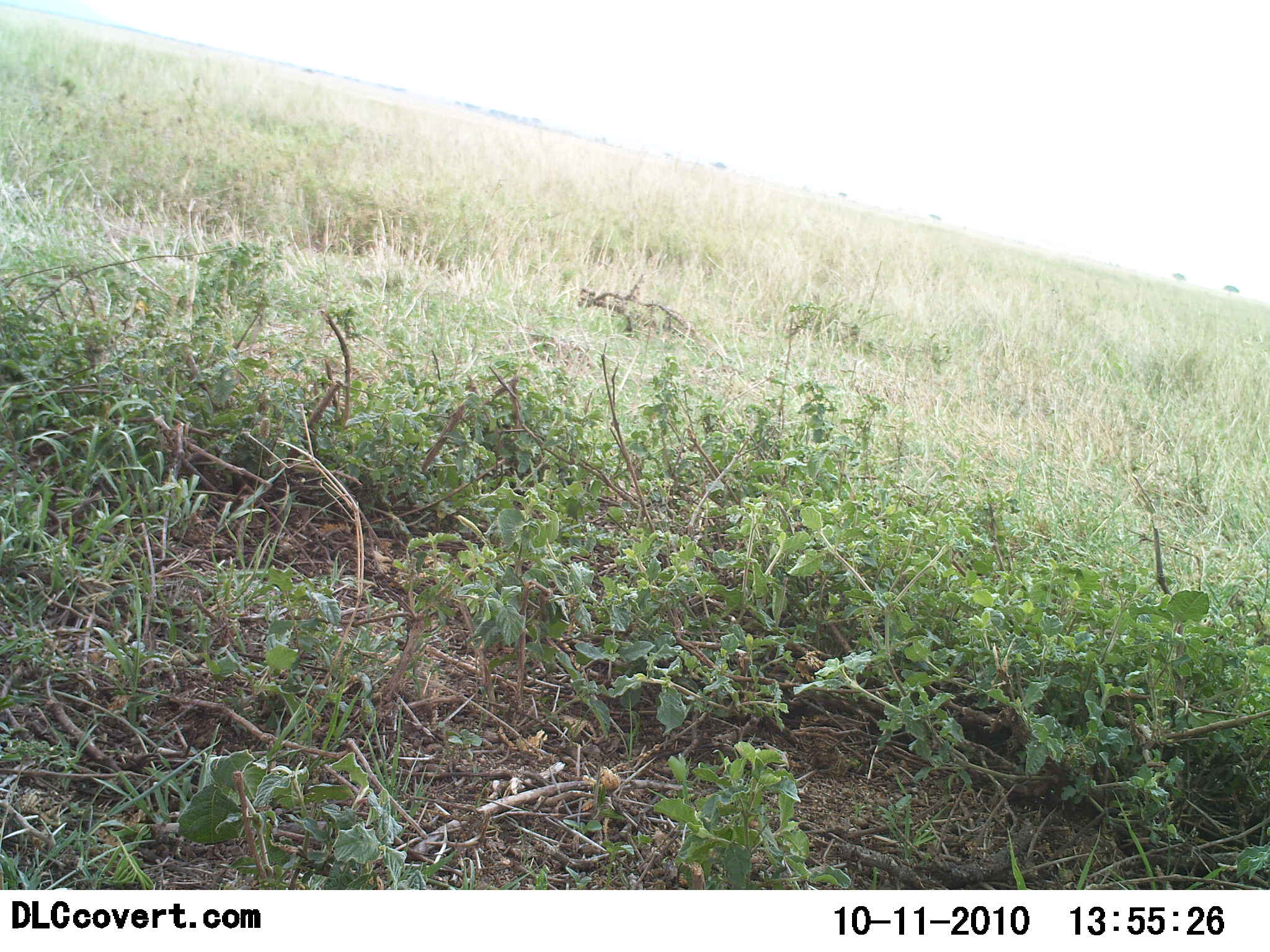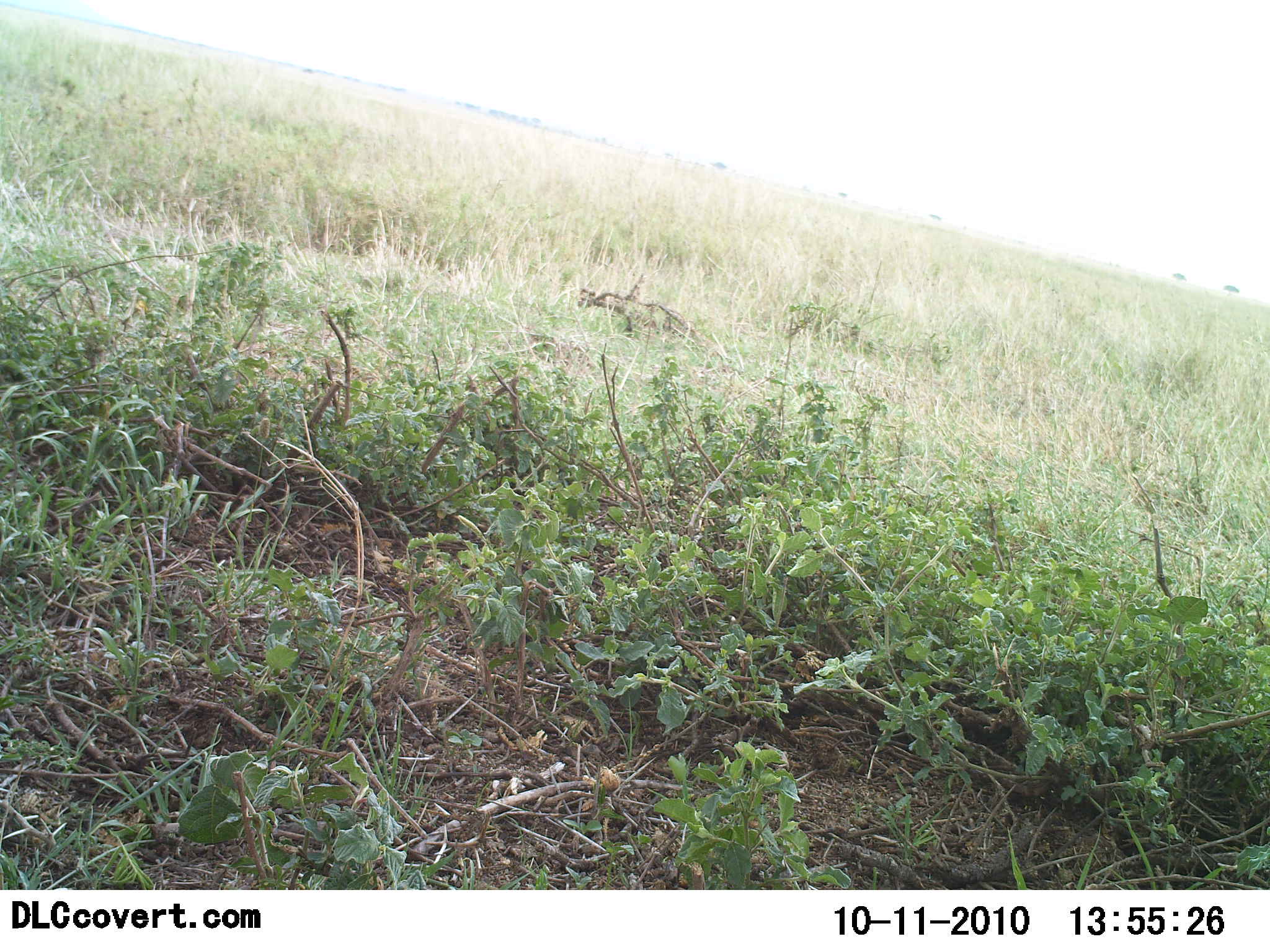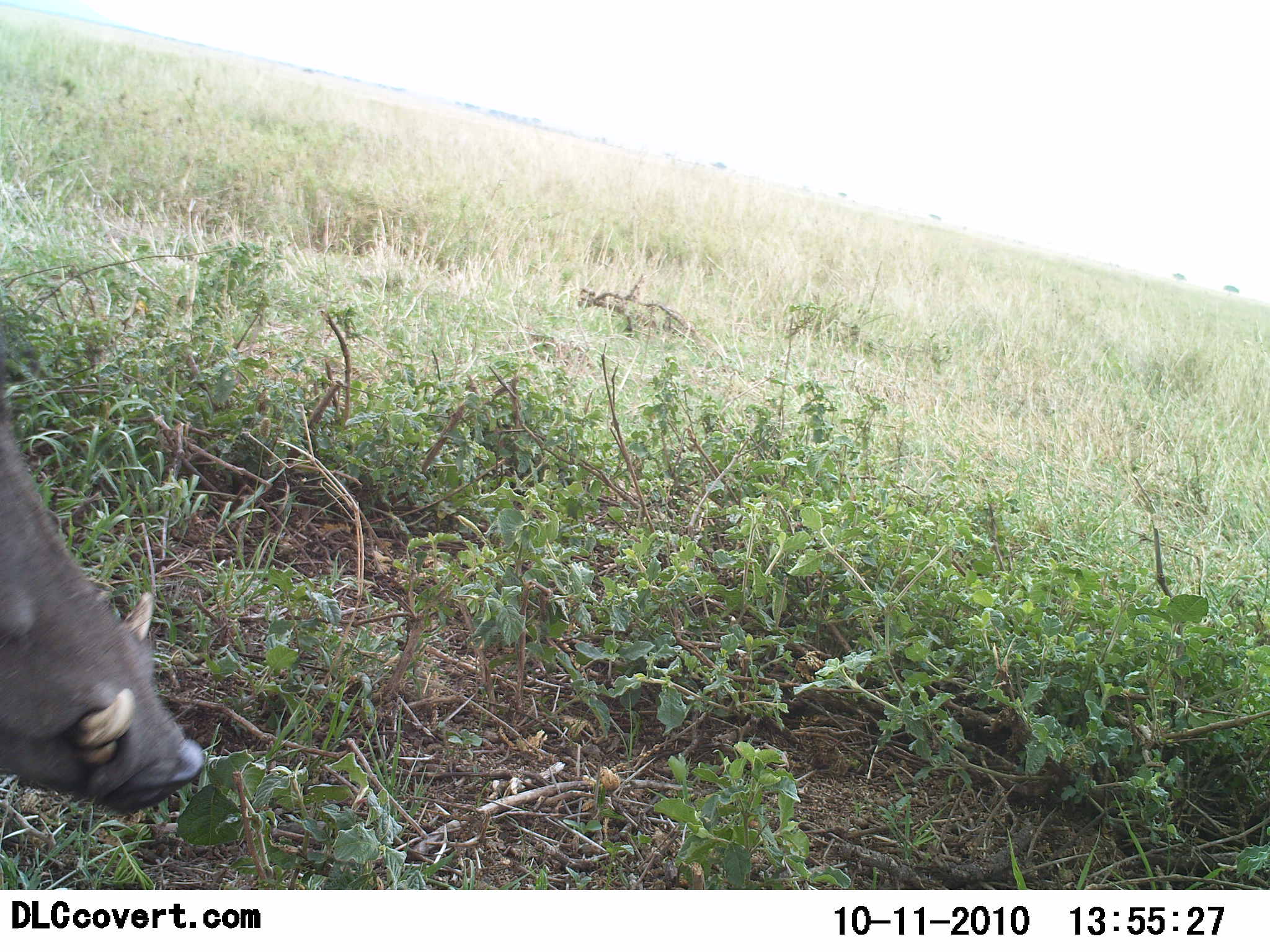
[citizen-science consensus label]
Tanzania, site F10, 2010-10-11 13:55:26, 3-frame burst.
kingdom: Animalia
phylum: Chordata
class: Mammalia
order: Artiodactyla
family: Suidae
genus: Phacochoerus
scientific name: Phacochoerus africanus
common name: warthog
Warthog (Phacochoerus africanus), count 1. Behavior (volunteer vote fractions): standing 0%, resting 0%, moving 83%, interacting 0%. Young present (vote fraction): 0%. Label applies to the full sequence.